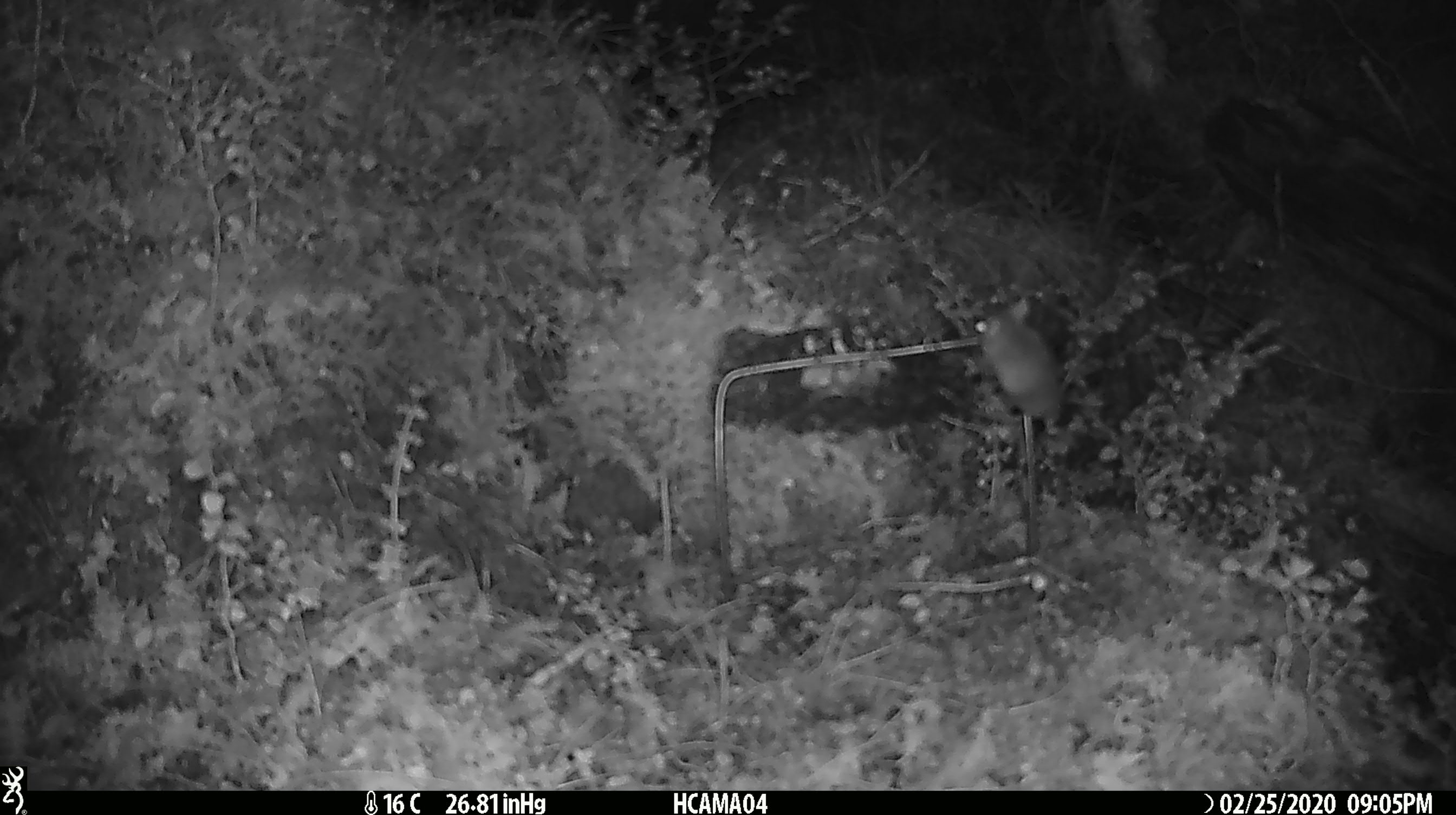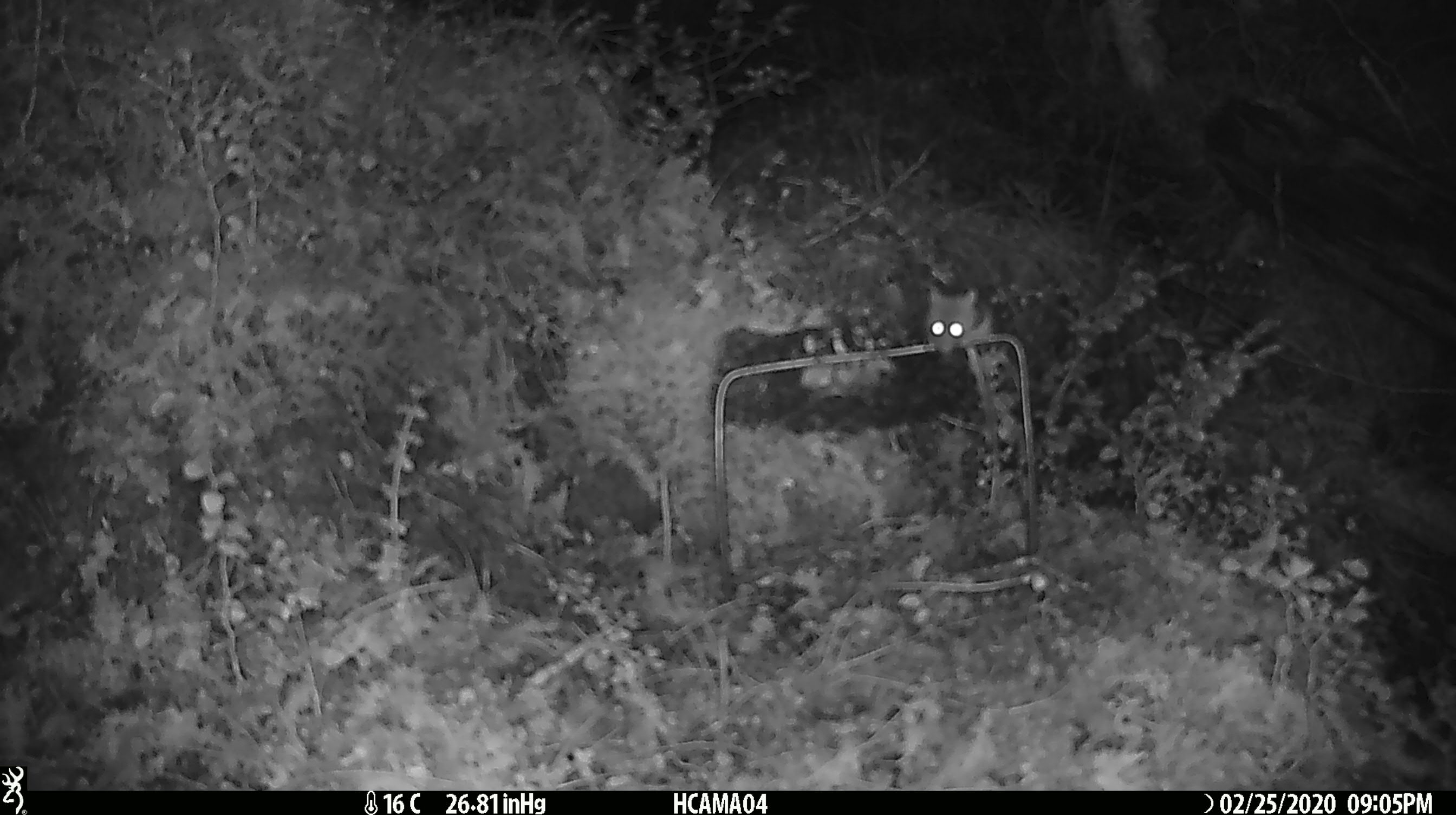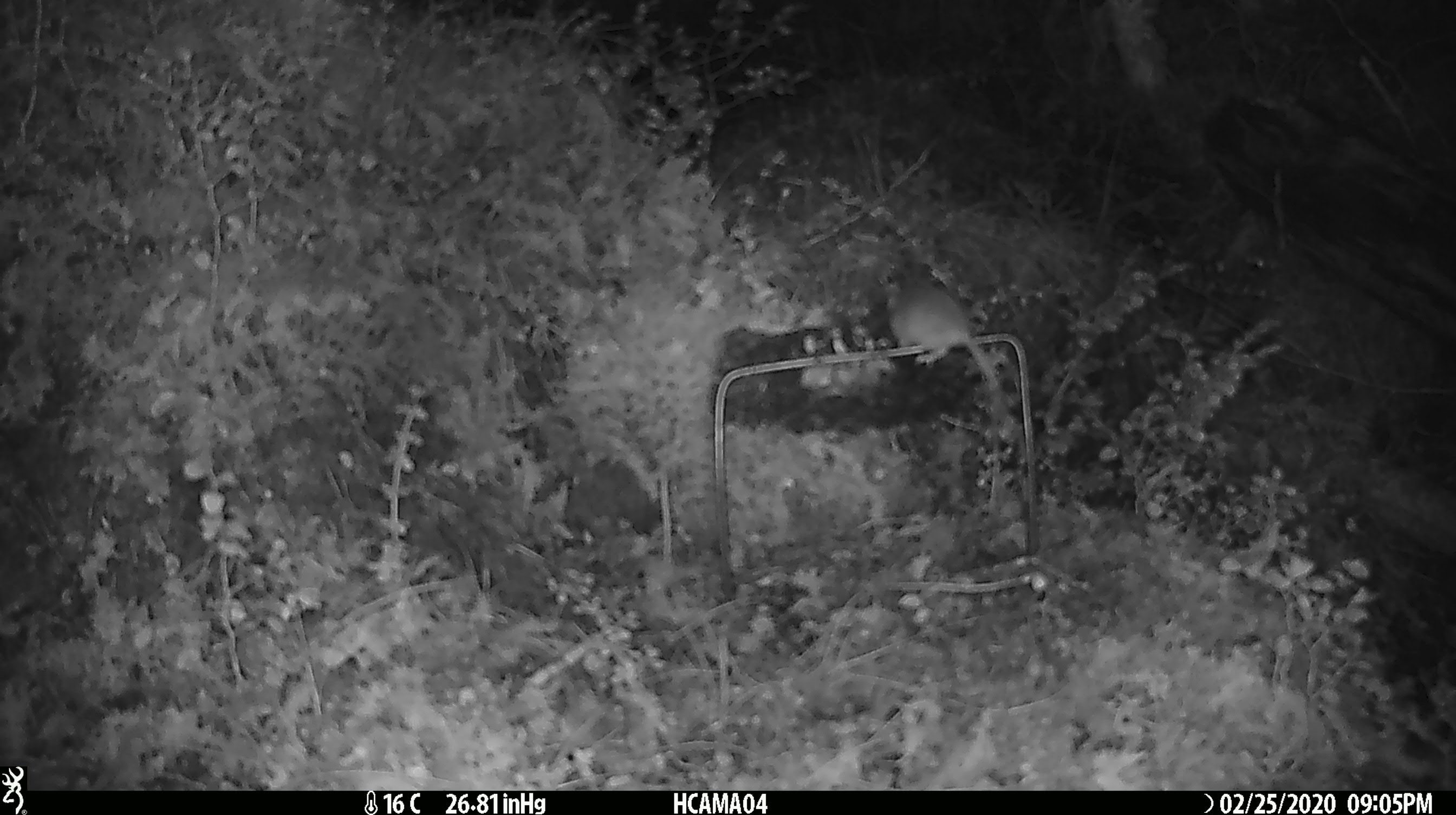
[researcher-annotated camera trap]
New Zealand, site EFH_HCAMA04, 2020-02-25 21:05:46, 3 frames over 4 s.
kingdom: Animalia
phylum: Chordata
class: Mammalia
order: Rodentia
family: Muridae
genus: Mus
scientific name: Mus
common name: mouse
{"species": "mouse (Mus)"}